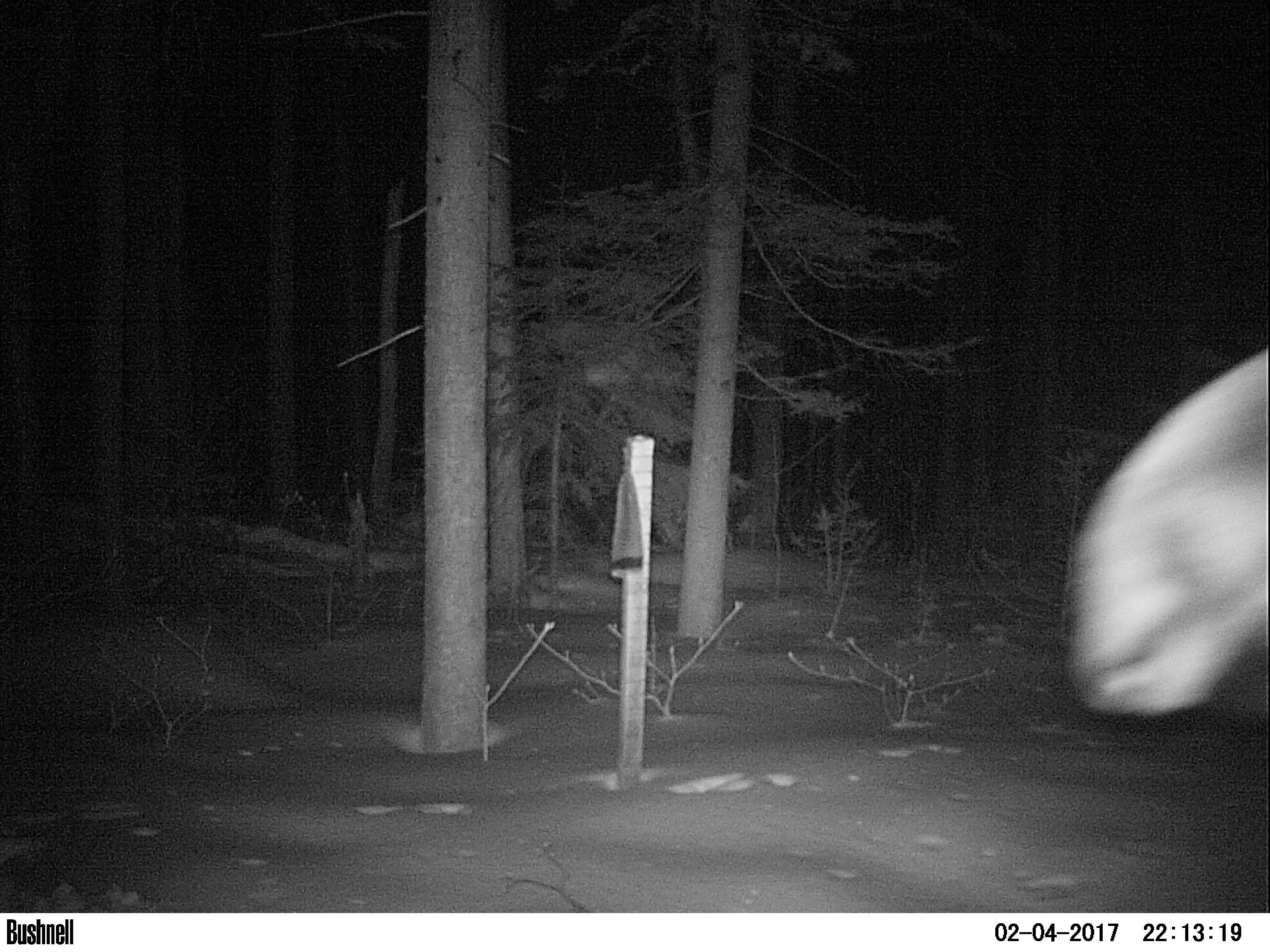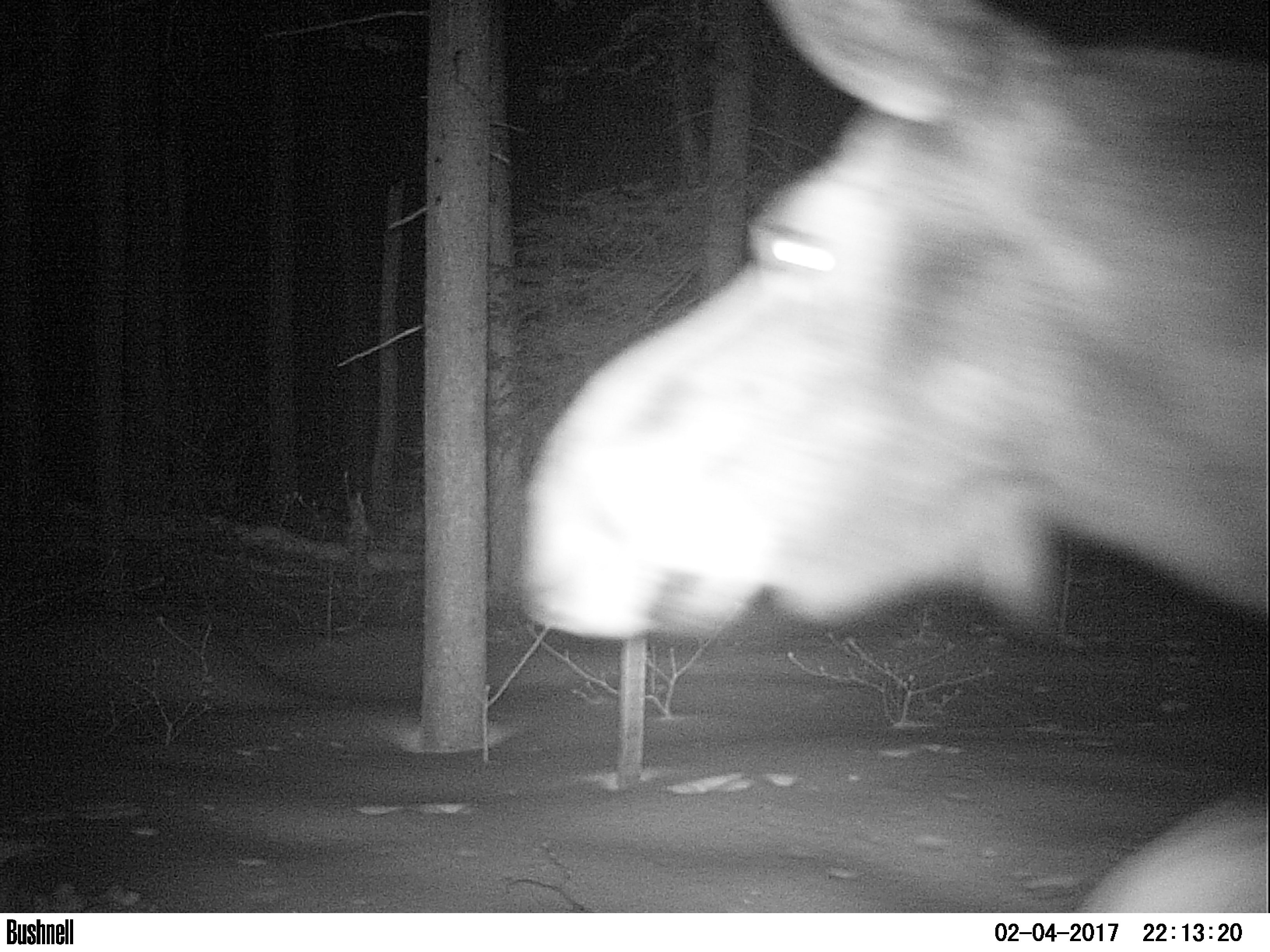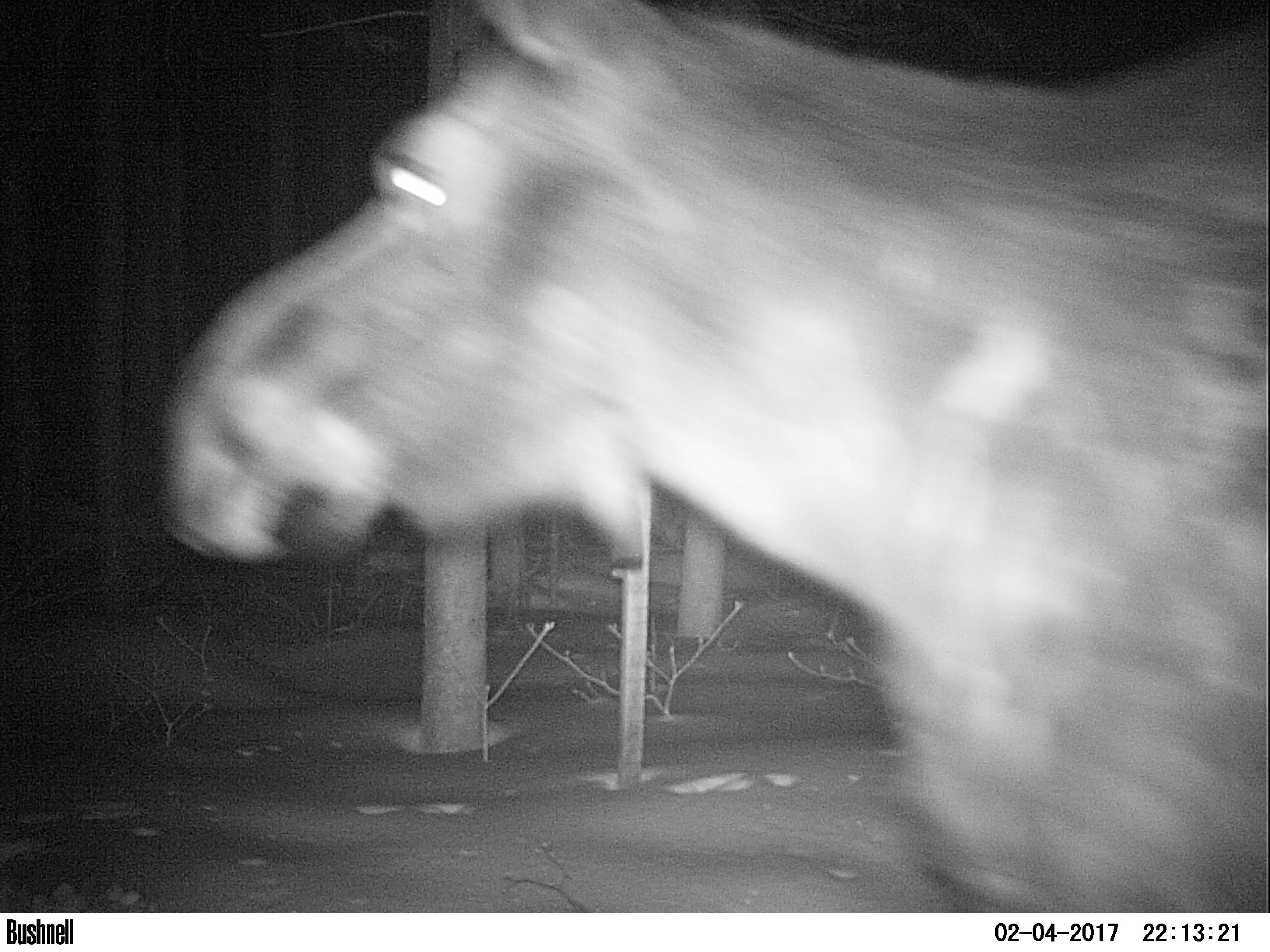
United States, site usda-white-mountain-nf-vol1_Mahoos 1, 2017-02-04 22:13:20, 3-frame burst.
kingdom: Animalia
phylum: Chordata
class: Mammalia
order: Artiodactyla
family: Cervidae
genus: Alces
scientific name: Alces alces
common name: moose